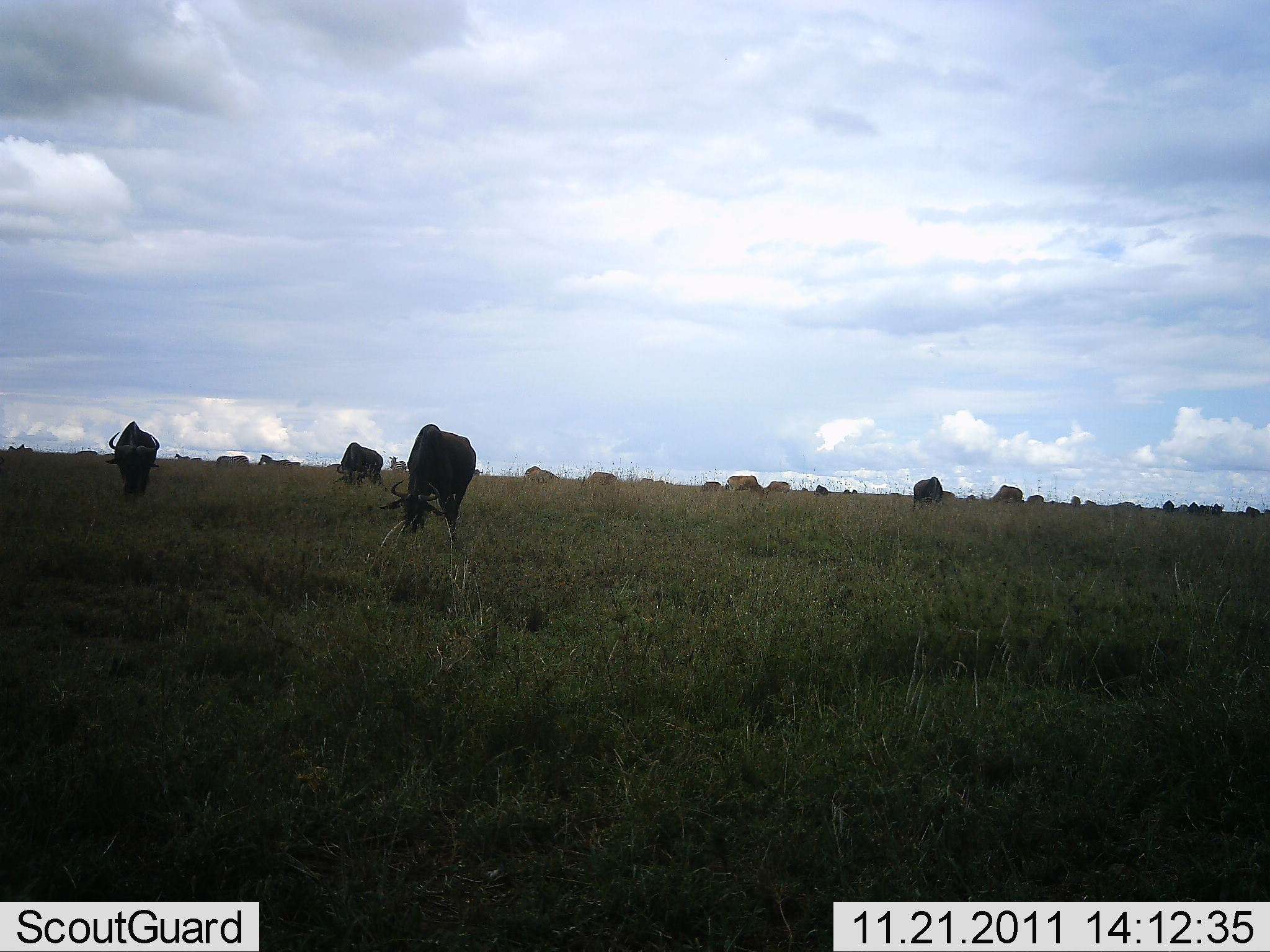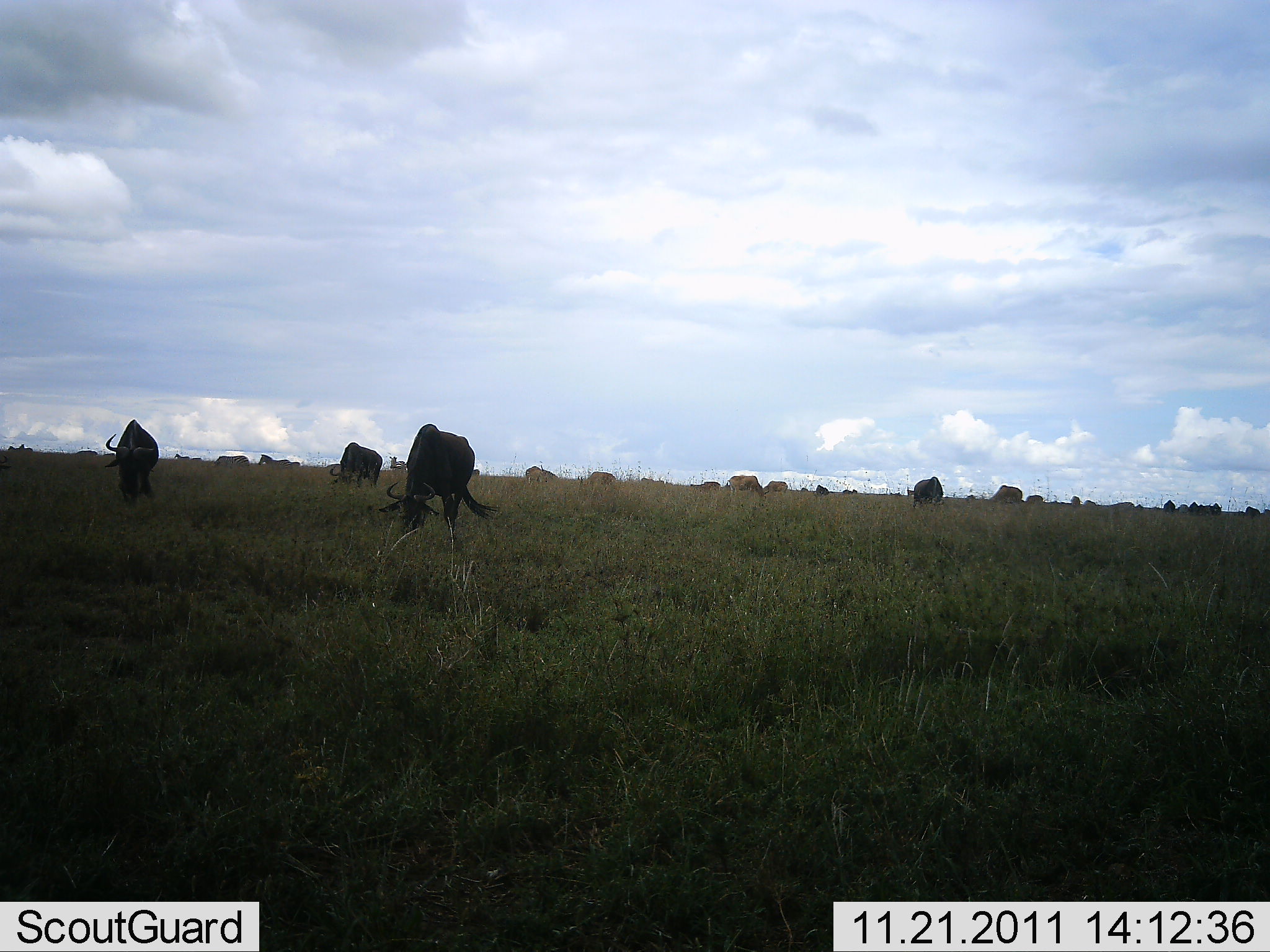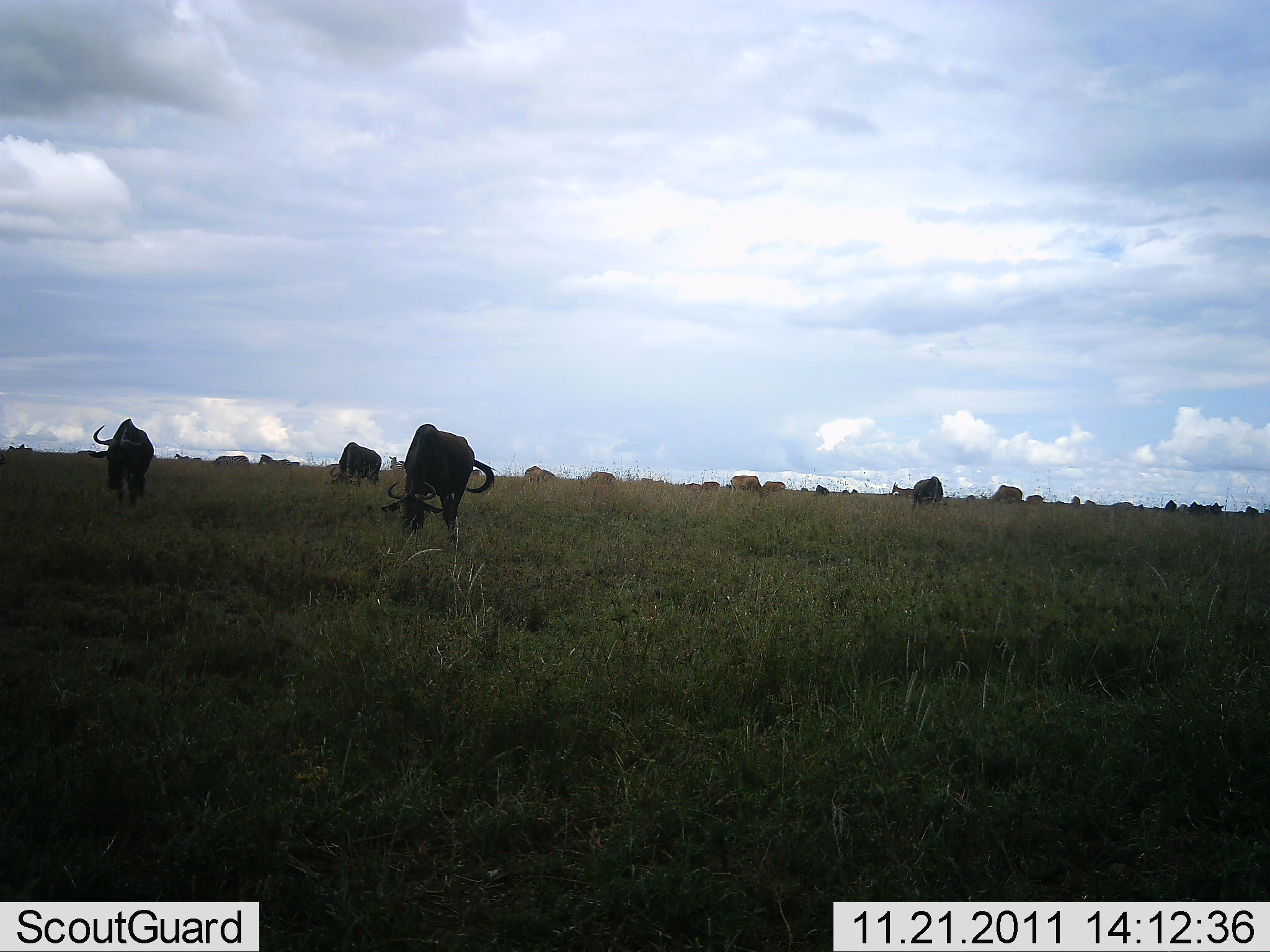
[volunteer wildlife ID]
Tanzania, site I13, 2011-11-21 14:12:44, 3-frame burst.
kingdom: Animalia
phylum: Chordata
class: Mammalia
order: Artiodactyla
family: Bovidae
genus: Connochaetes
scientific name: Connochaetes taurinus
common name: blue wildebeest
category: wildebeest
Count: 11-50.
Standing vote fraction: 46%.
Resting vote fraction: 8%.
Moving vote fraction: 8%.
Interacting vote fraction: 0%.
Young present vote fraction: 0%.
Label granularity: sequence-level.